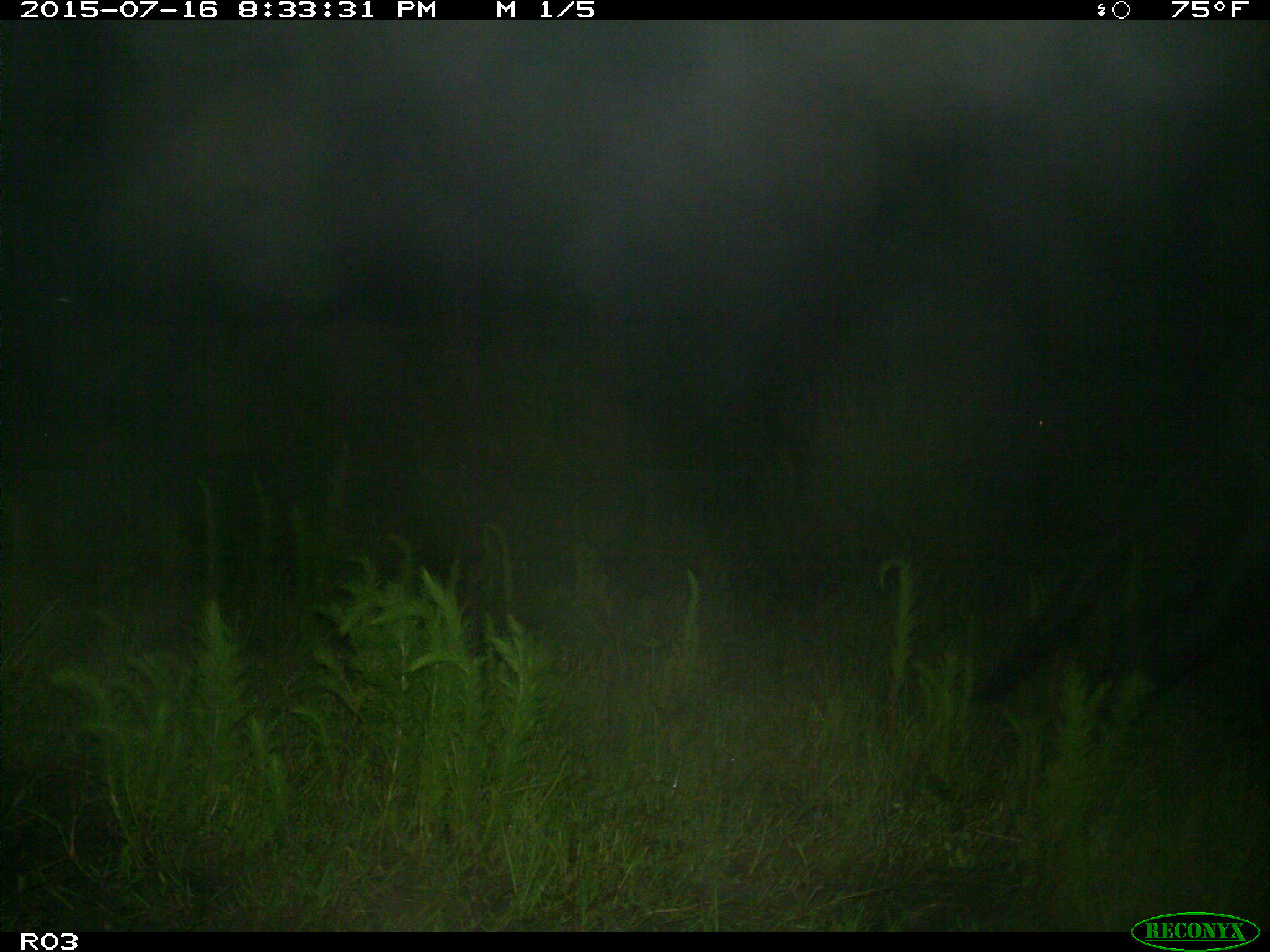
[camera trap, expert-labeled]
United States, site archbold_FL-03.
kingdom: Animalia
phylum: Chordata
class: Mammalia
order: Artiodactyla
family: Bovidae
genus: Bos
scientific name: Bos taurus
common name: domestic cow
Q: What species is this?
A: Bos taurus (domestic cow).